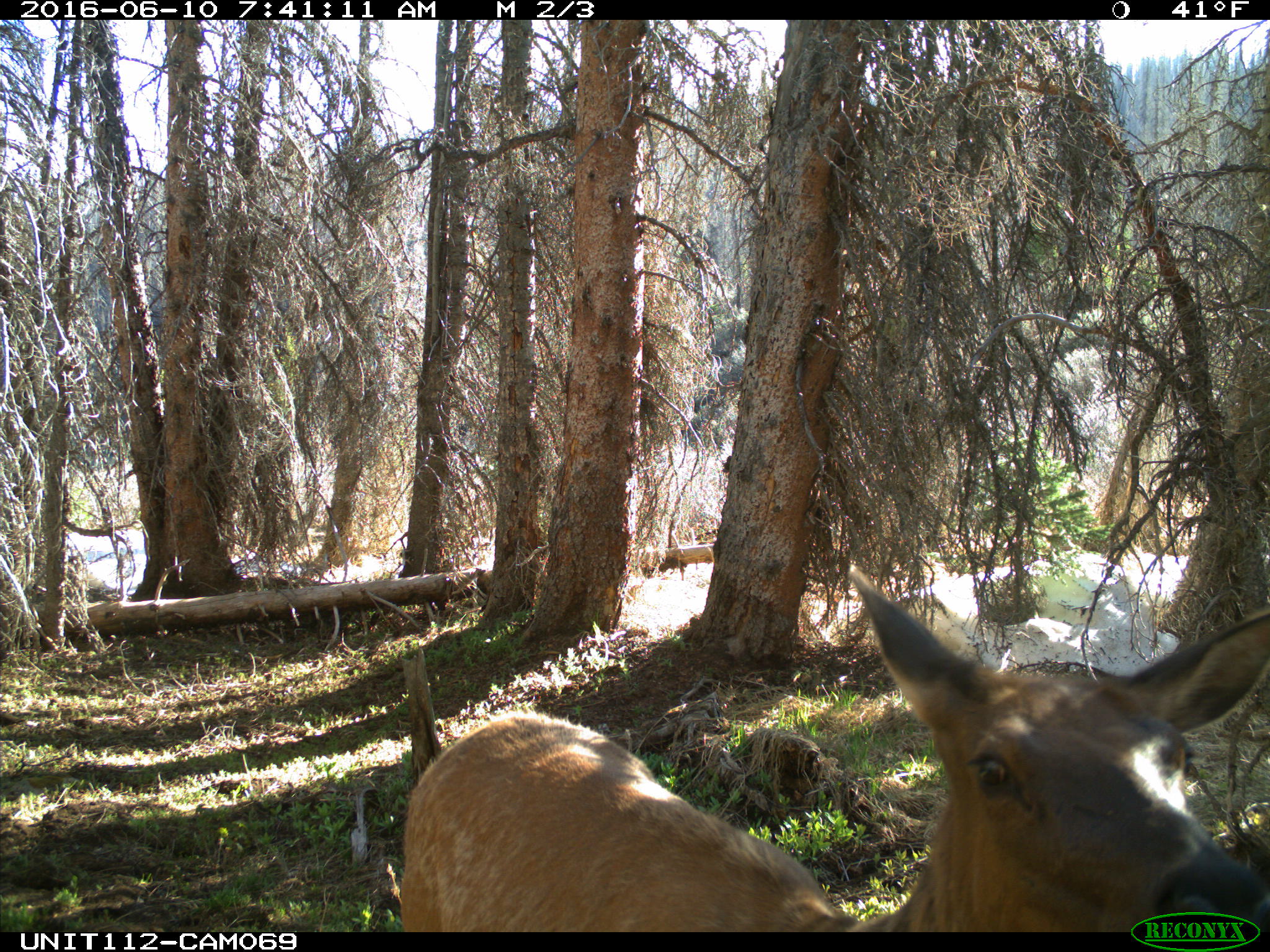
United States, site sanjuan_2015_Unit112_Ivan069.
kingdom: Animalia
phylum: Chordata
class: Mammalia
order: Artiodactyla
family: Cervidae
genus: Cervus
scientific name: Cervus elaphus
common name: red deer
Cervus elaphus (red deer).